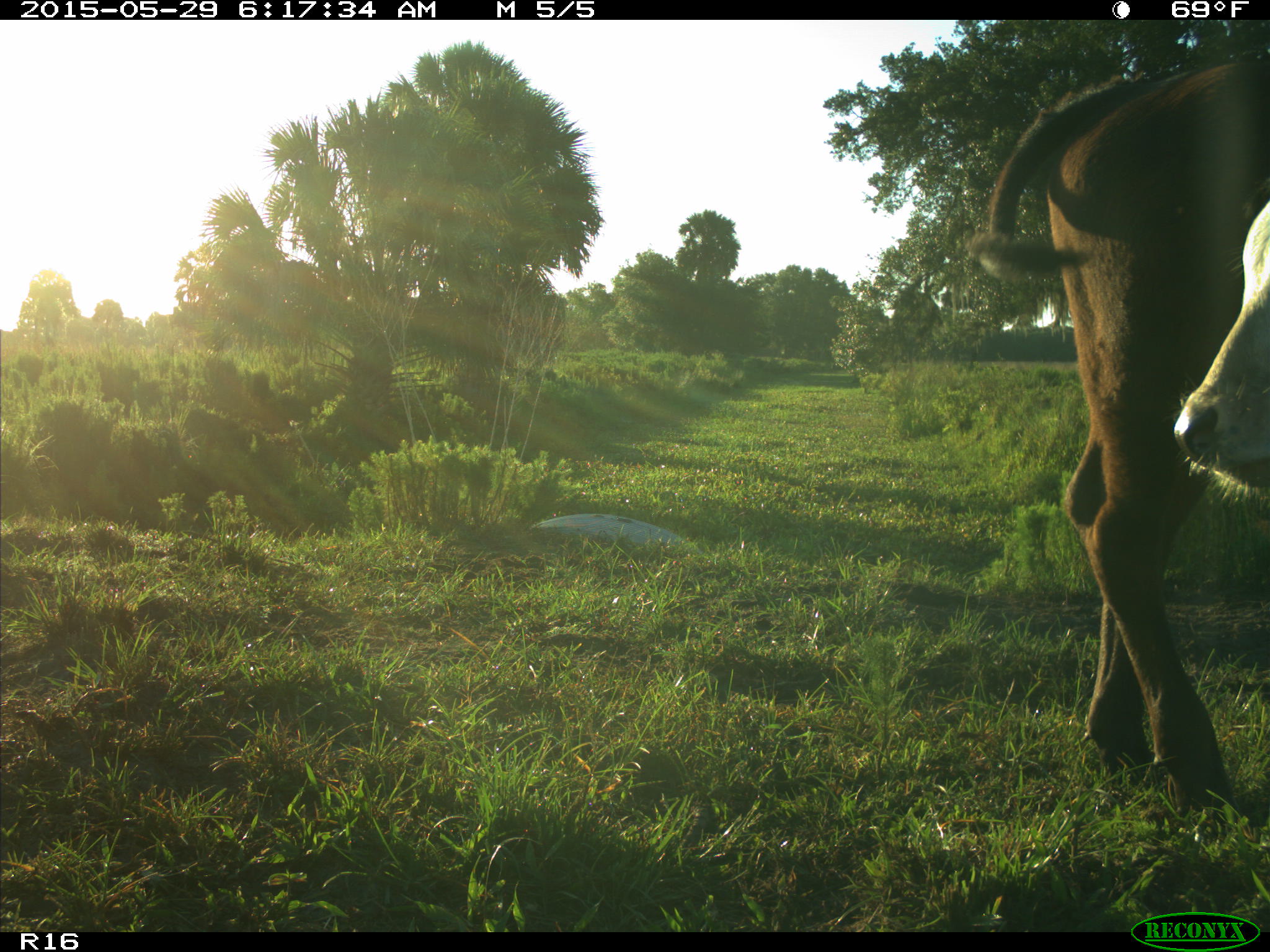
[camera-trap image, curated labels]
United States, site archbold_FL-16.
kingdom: Animalia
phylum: Chordata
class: Mammalia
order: Artiodactyla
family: Bovidae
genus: Bos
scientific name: Bos taurus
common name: domestic cow